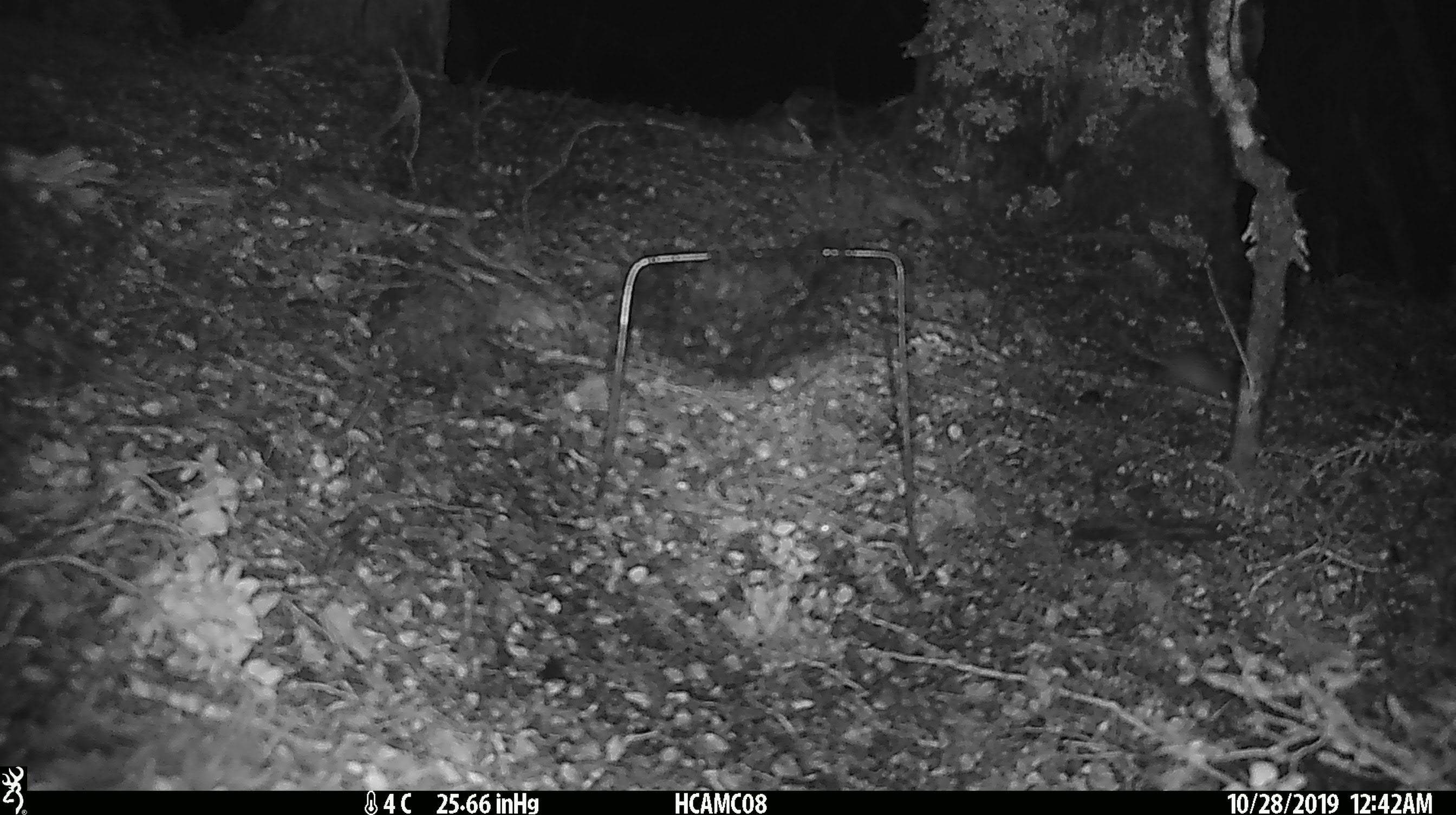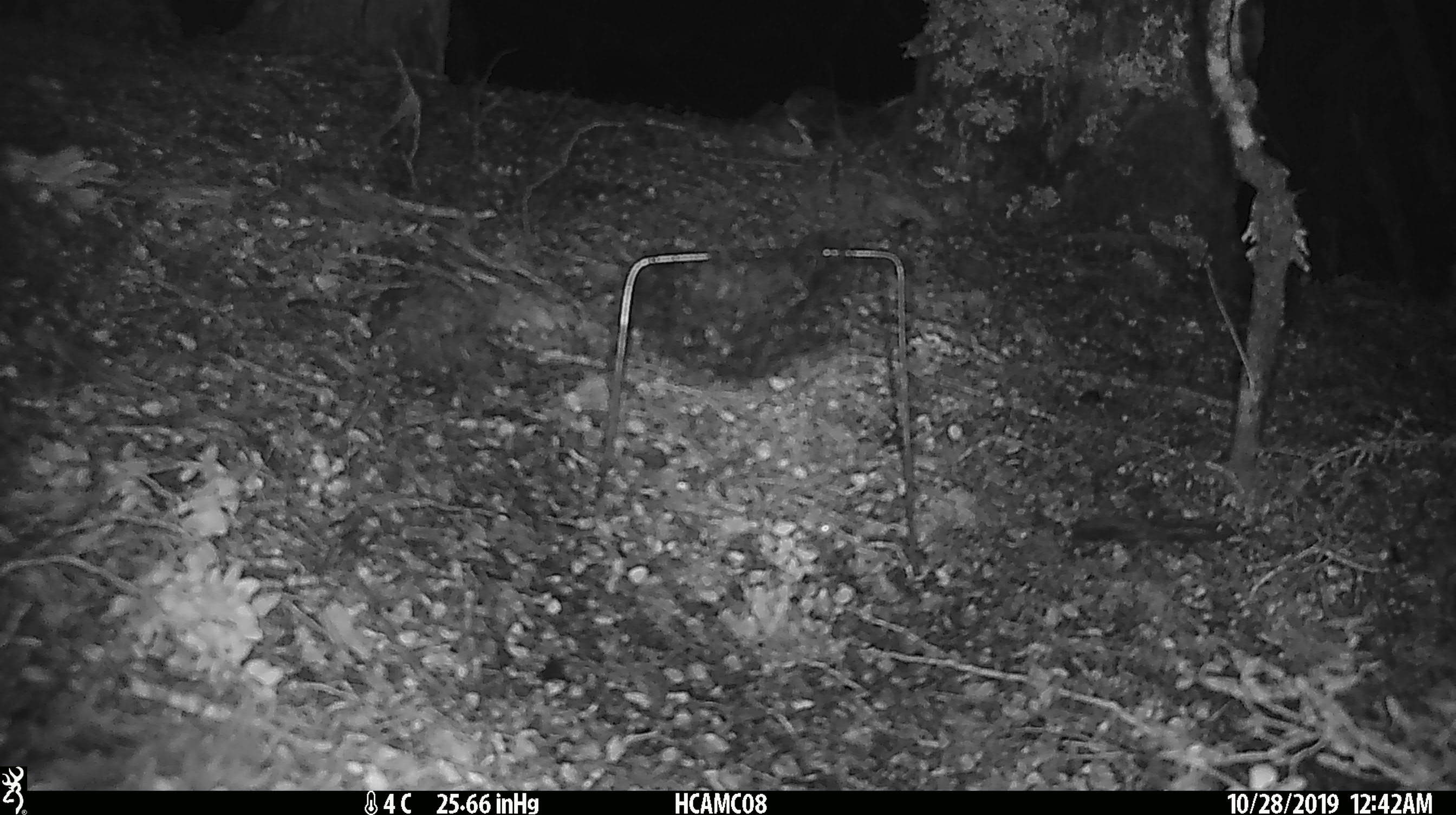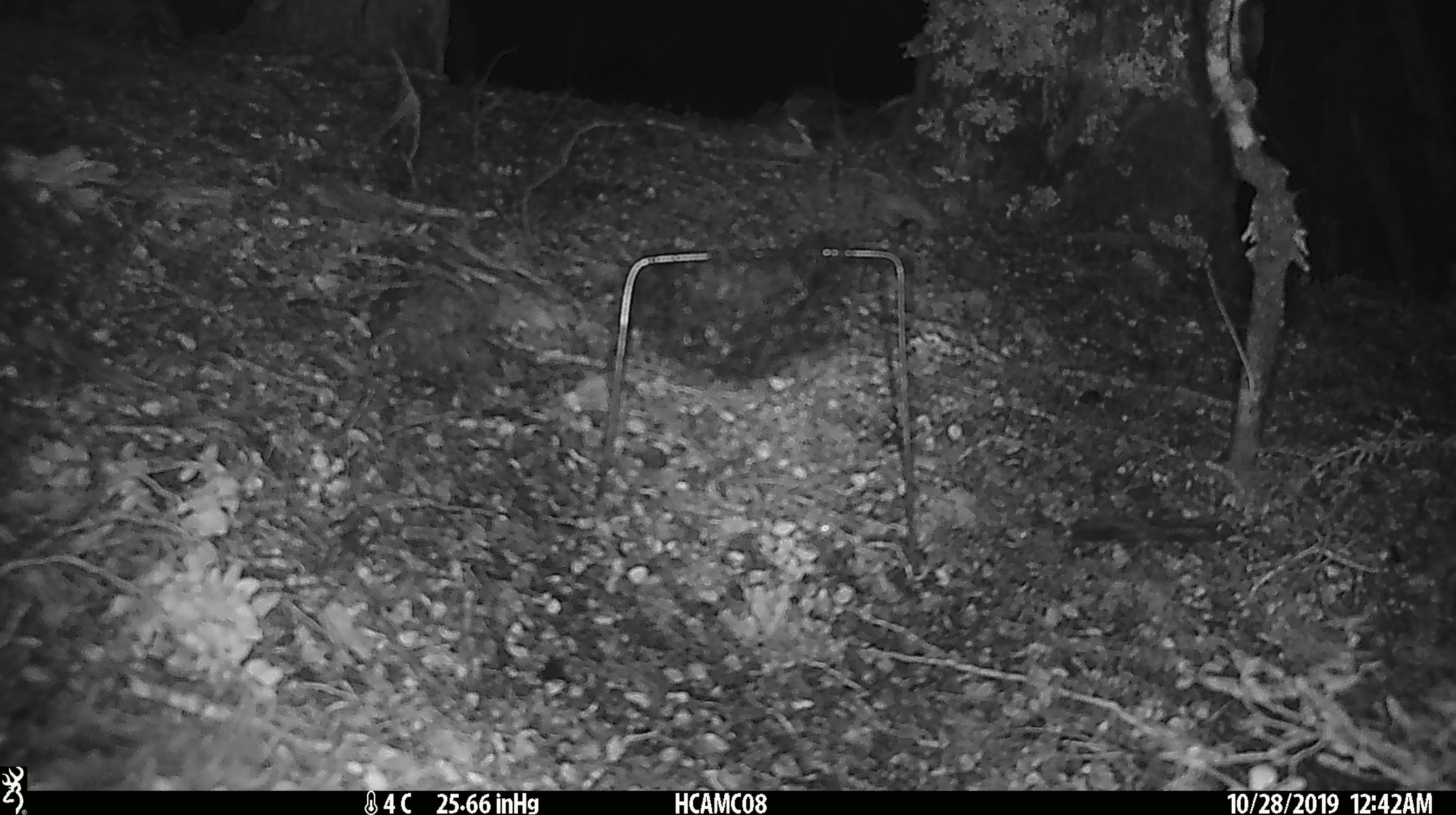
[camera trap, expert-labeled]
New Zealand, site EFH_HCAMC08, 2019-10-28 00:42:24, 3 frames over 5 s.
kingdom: Animalia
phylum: Chordata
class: Mammalia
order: Rodentia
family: Muridae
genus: Mus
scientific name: Mus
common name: mouse